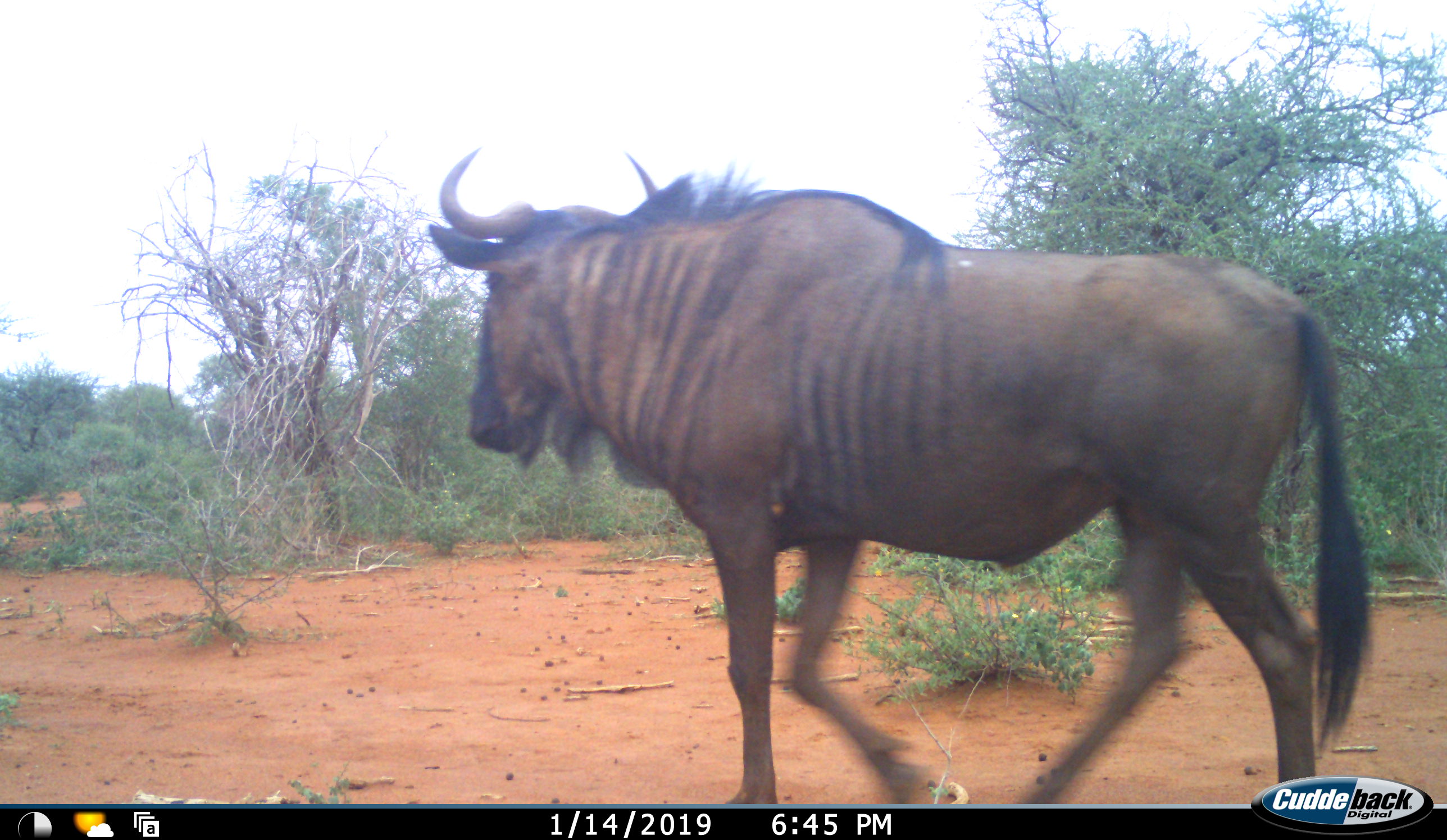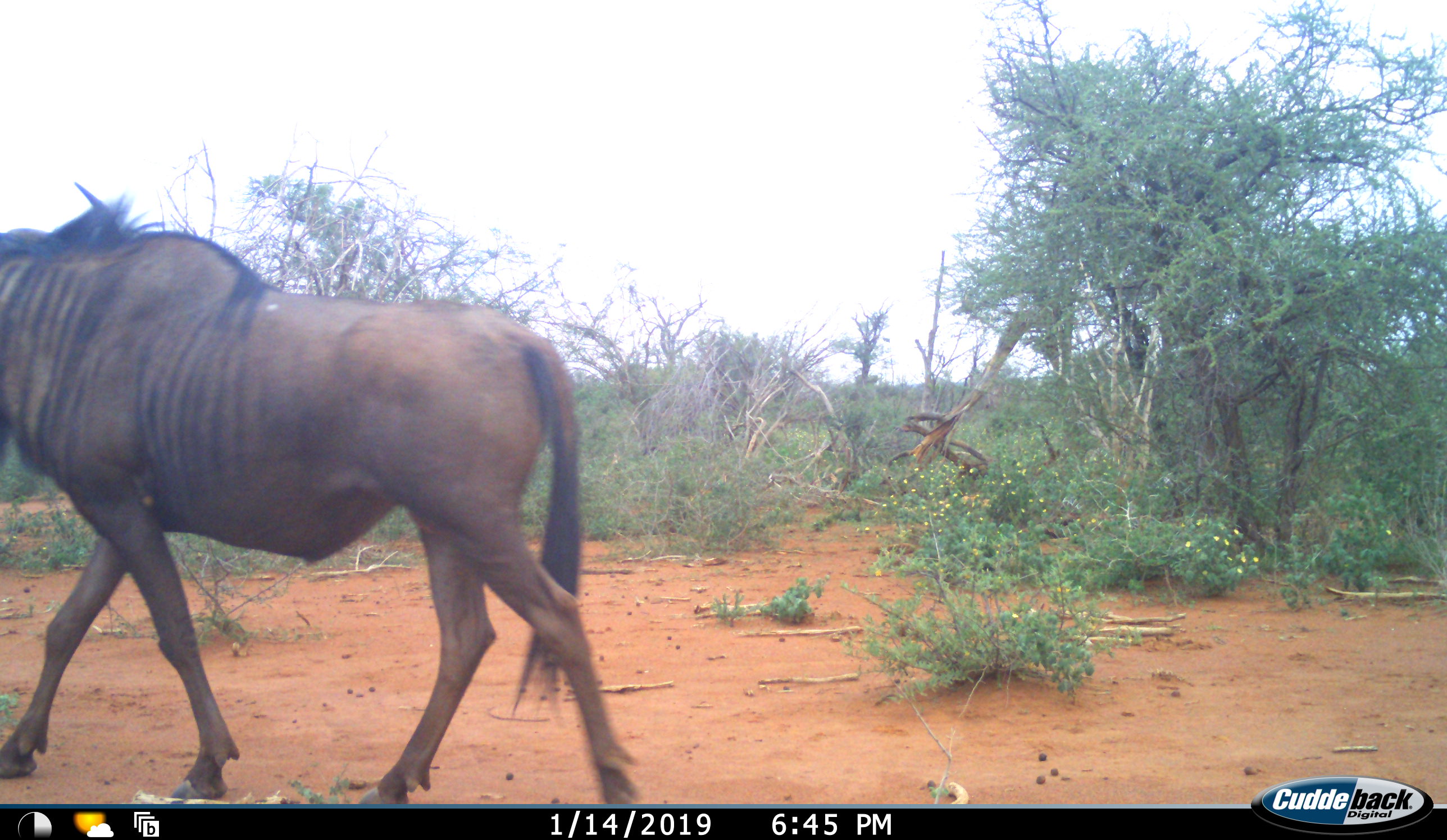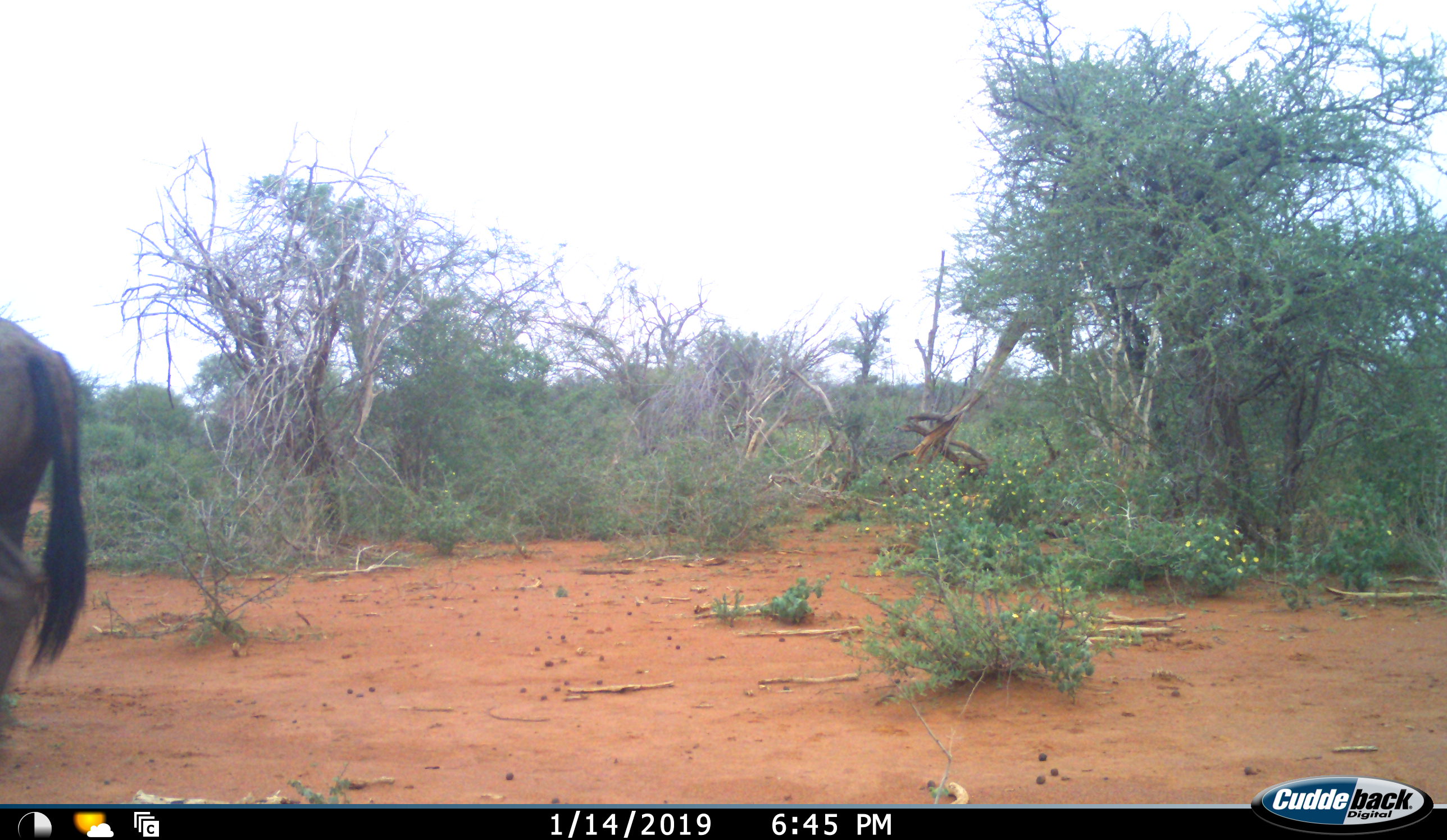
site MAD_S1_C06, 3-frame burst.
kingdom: Animalia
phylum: Chordata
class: Mammalia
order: Artiodactyla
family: Bovidae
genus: Connochaetes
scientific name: Connochaetes taurinus taurinus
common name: blue wildebeest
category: wildebeestblue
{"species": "wildebeestblue (blue wildebeest) (Connochaetes taurinus taurinus)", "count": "1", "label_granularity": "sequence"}